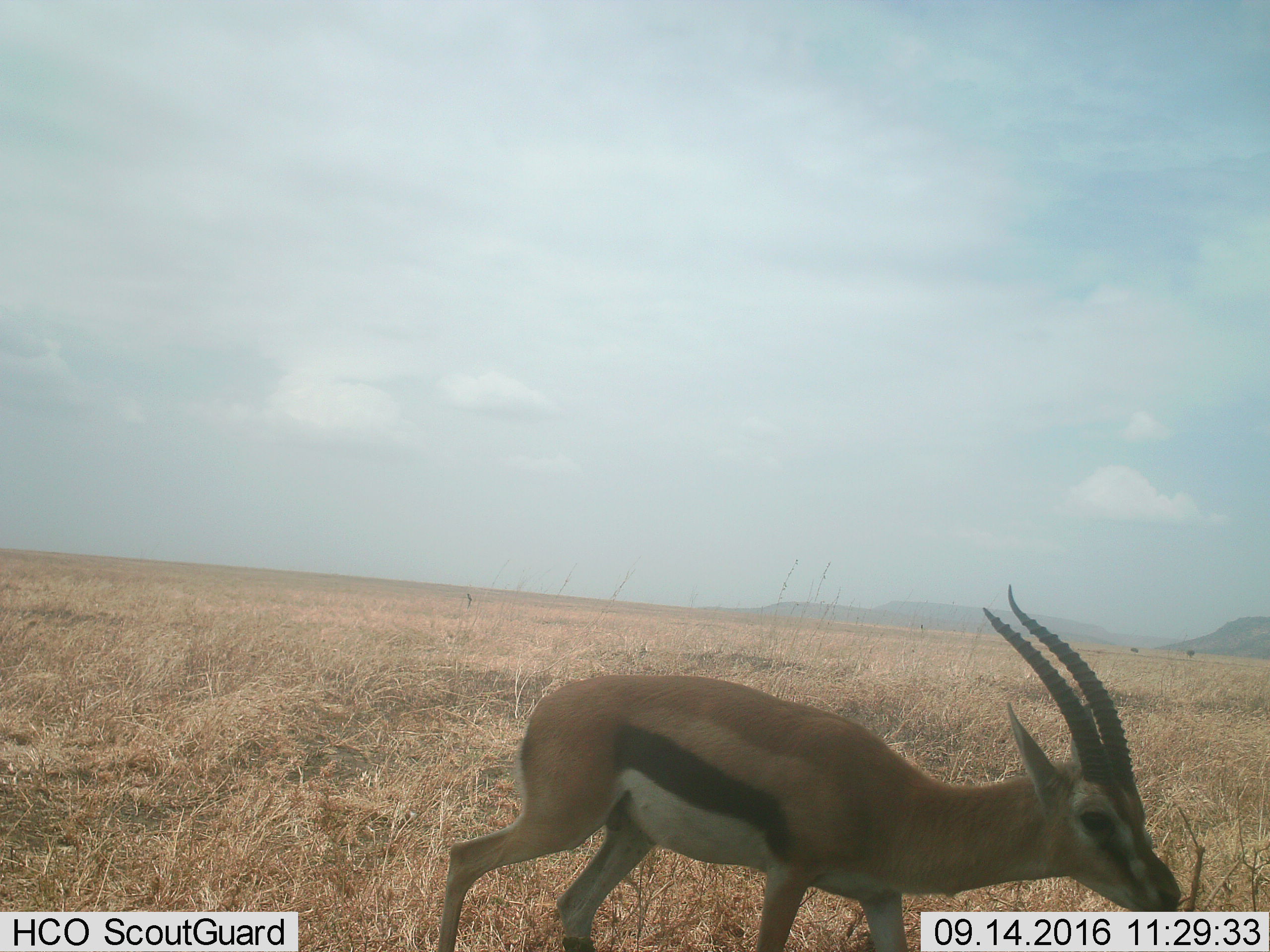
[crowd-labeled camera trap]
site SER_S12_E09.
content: unidentified animal